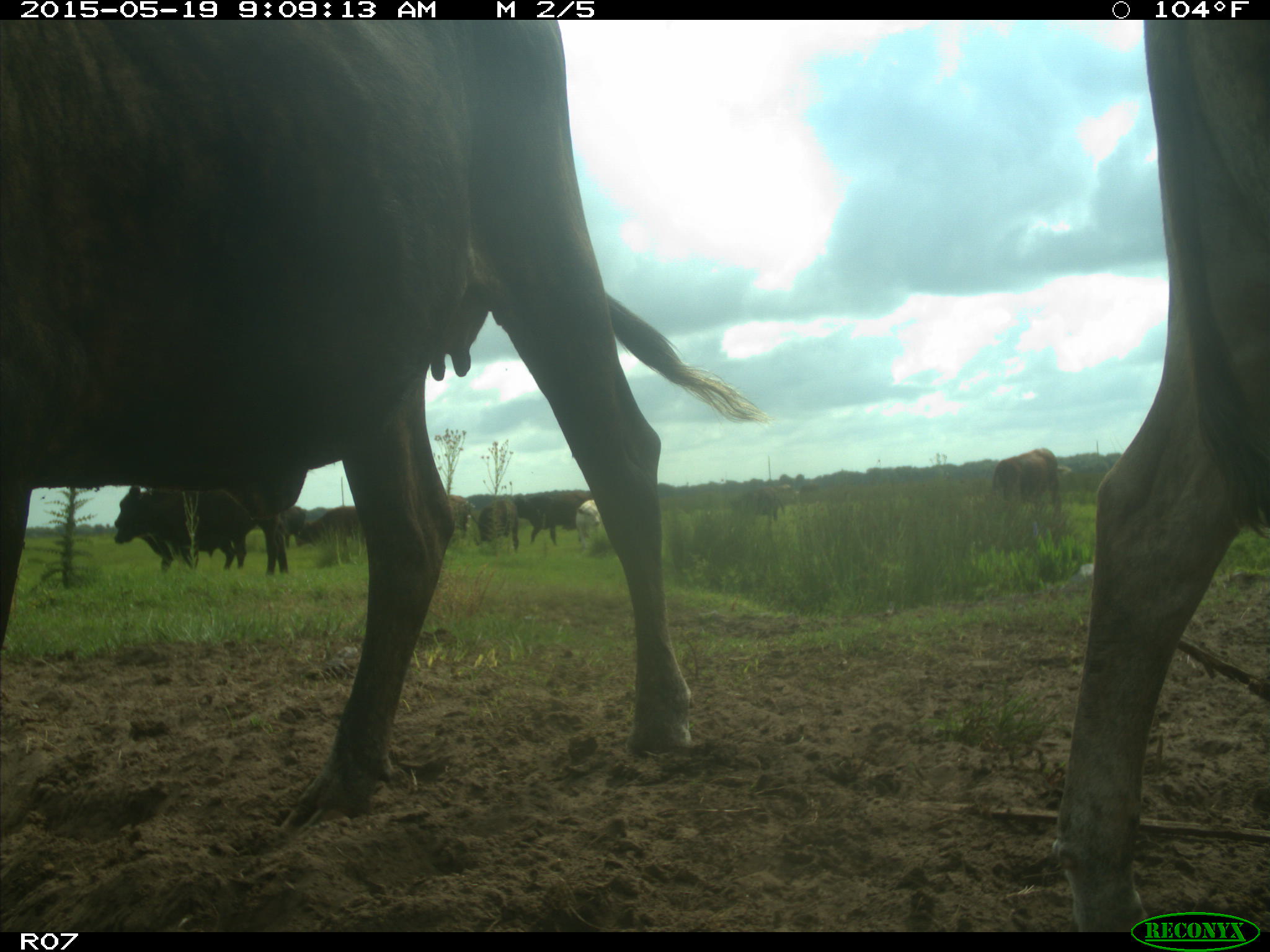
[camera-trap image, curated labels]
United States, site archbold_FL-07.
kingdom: Animalia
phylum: Chordata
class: Mammalia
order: Artiodactyla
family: Bovidae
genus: Bos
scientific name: Bos taurus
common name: domestic cow